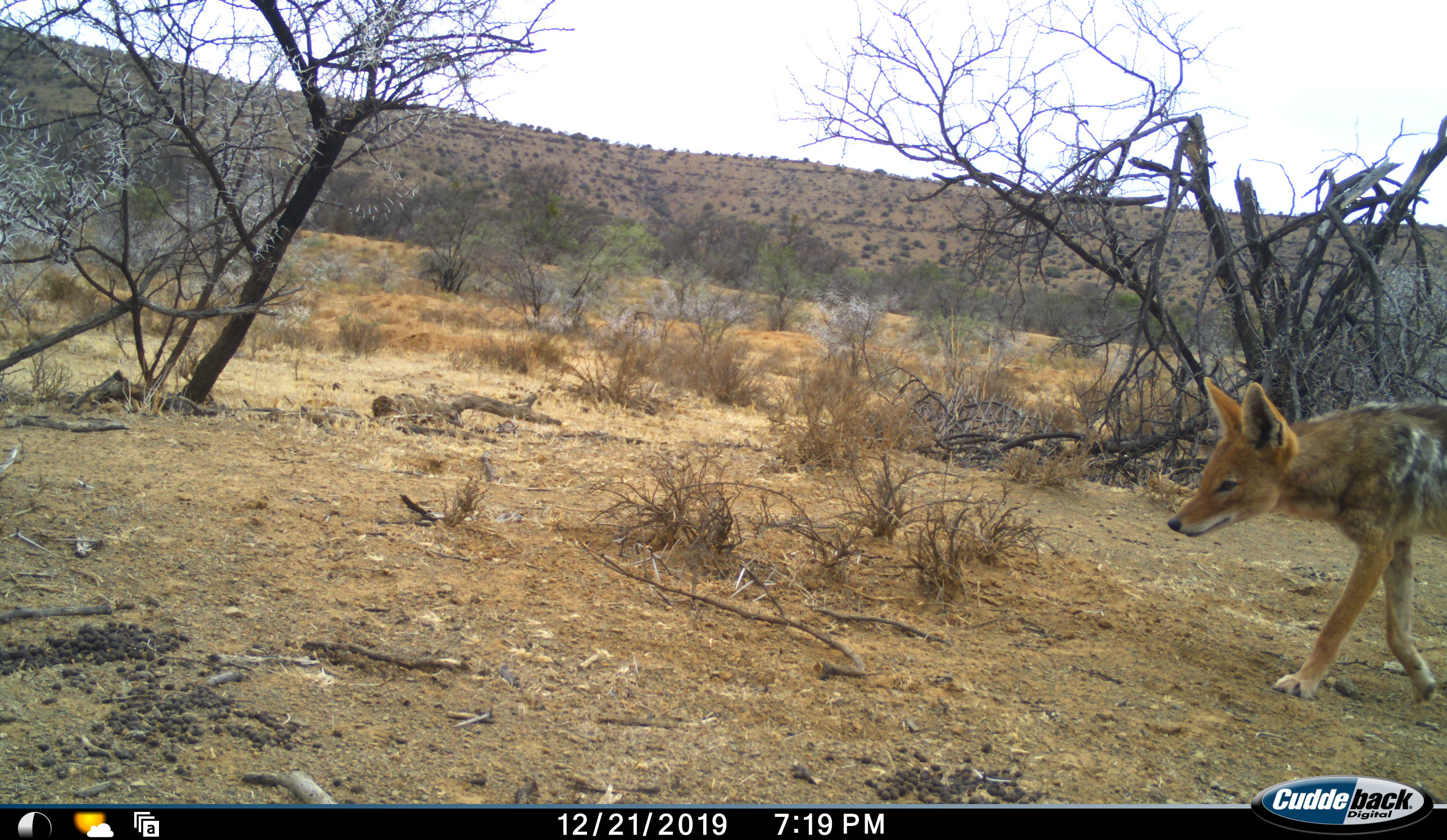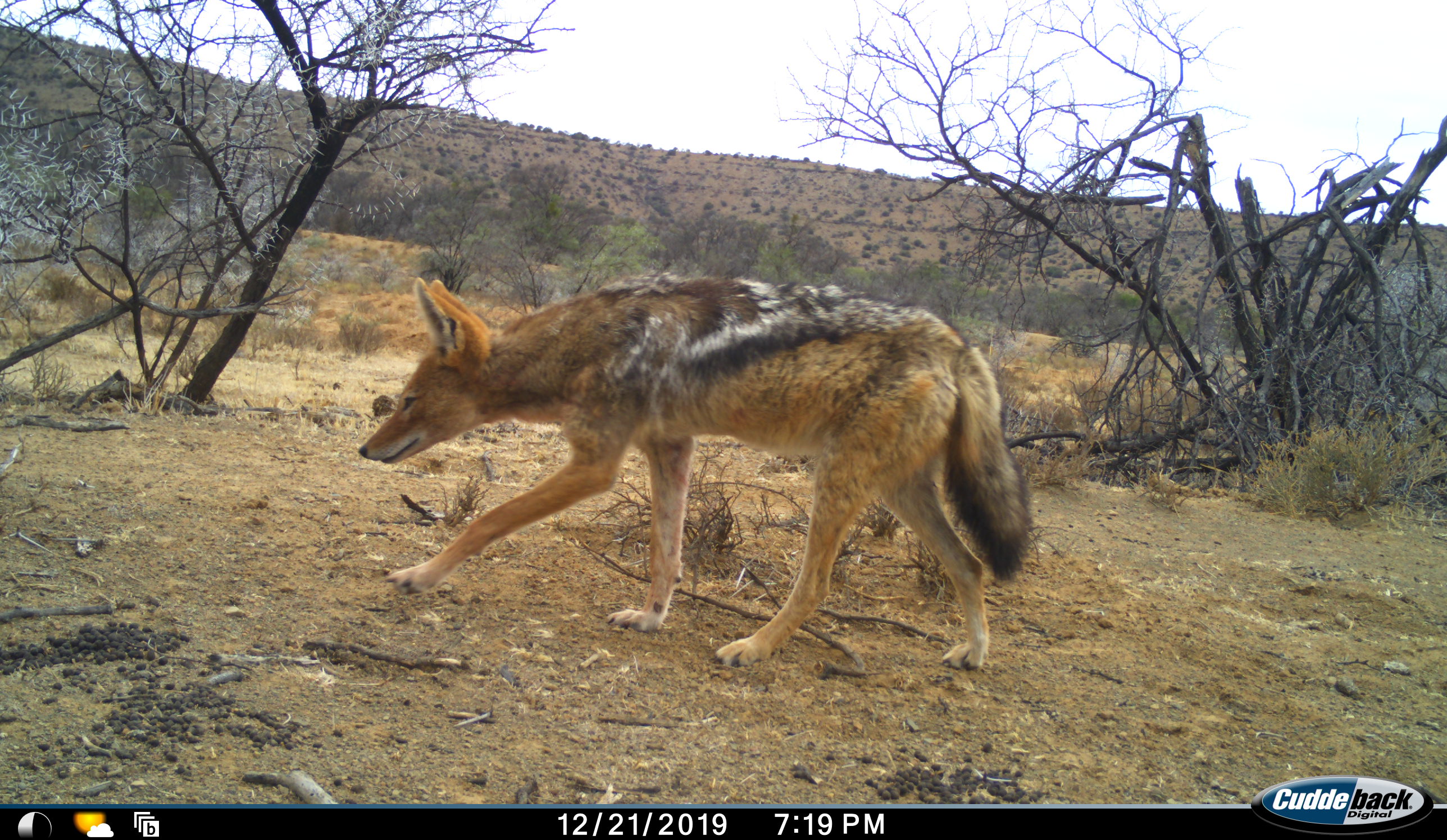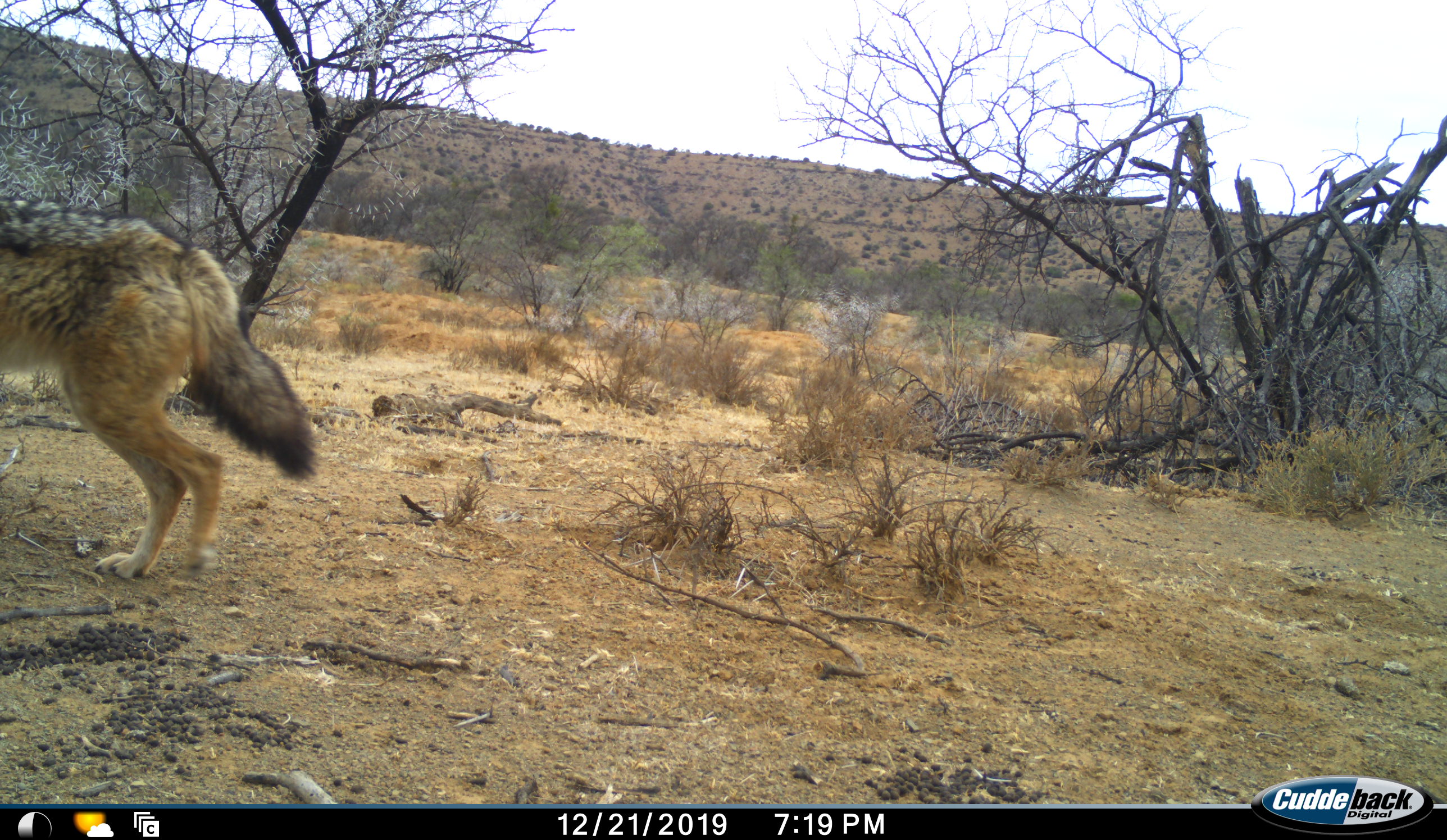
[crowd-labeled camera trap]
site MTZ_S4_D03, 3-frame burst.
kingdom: Animalia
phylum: Chordata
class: Mammalia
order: Carnivora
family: Canidae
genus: Lupulella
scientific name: Lupulella mesomelas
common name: black-backed jackal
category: jackalblackbacked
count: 1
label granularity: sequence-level